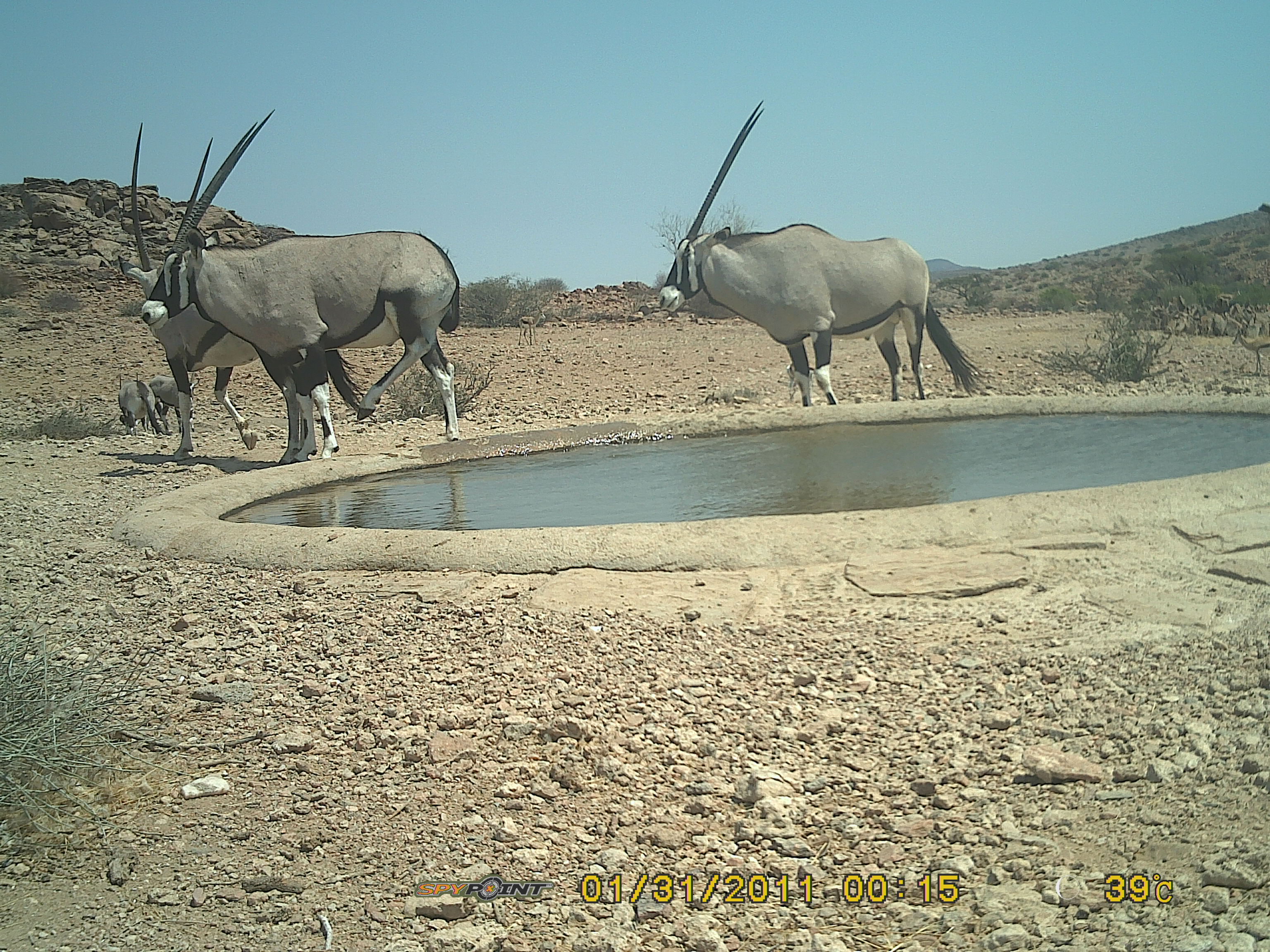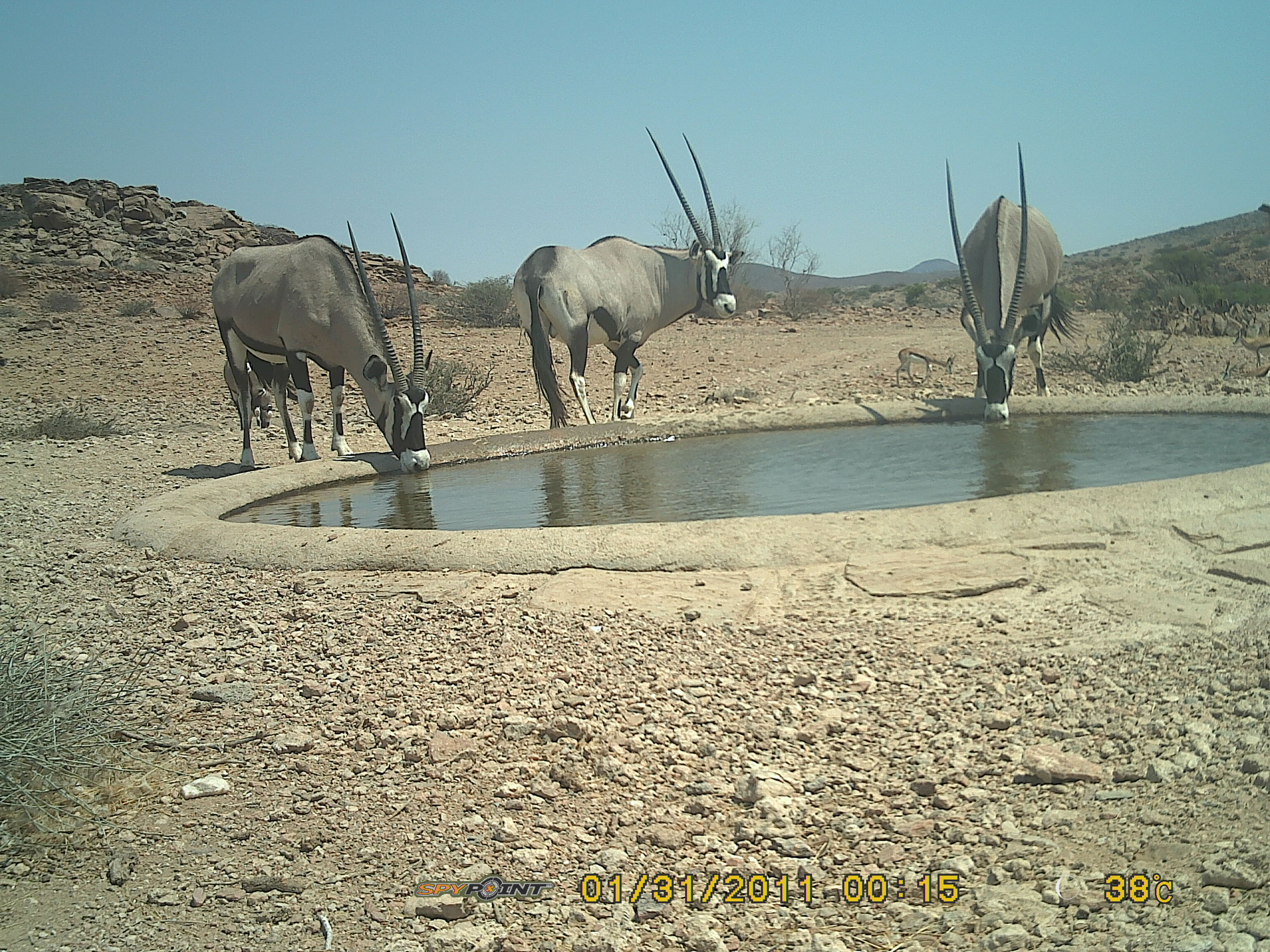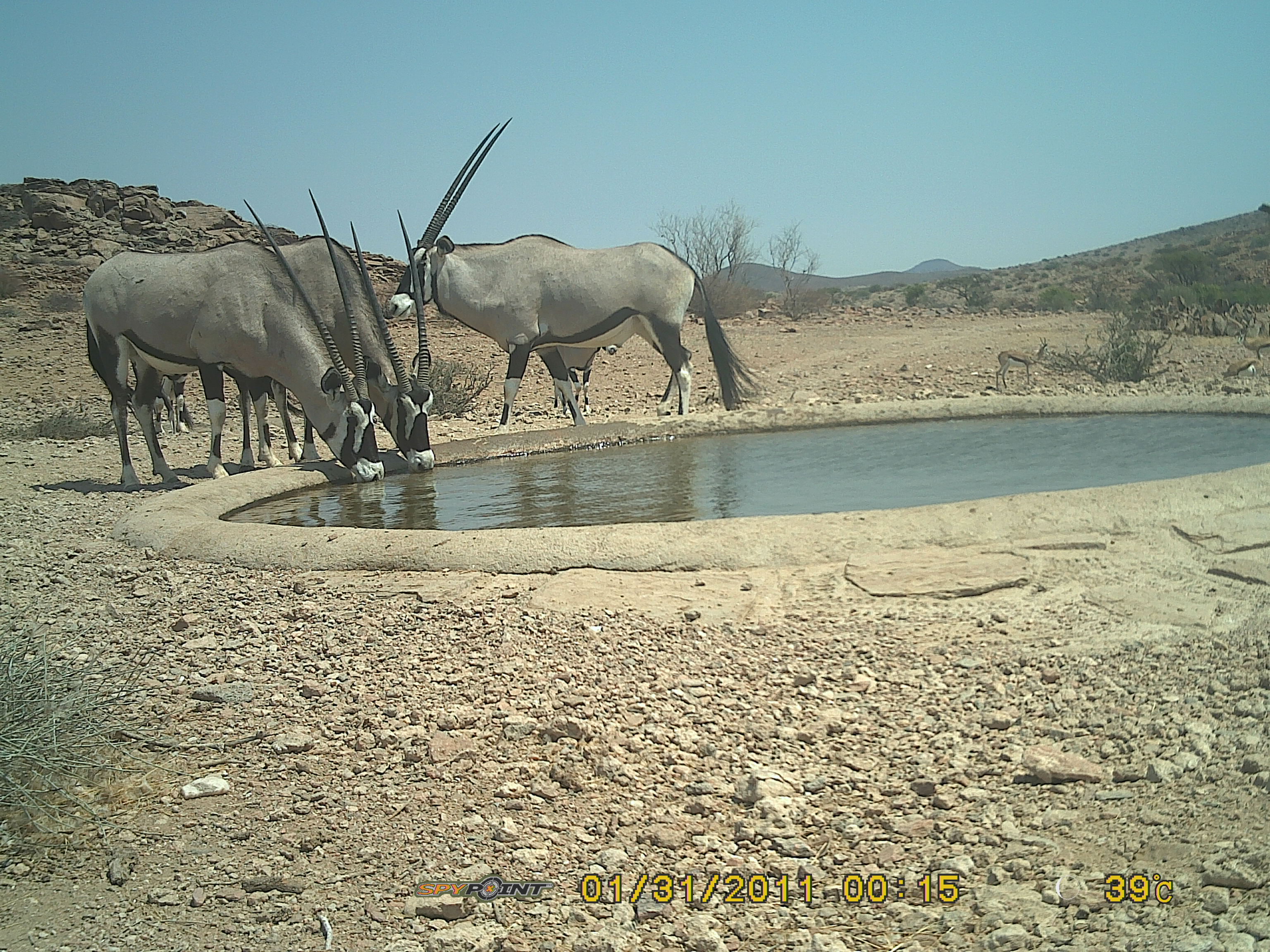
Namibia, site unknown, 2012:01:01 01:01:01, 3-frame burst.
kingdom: Animalia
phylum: Chordata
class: Mammalia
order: Artiodactyla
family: Bovidae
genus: Oryx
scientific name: Oryx gazella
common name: gemsbok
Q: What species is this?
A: Oryx gazella (gemsbok).